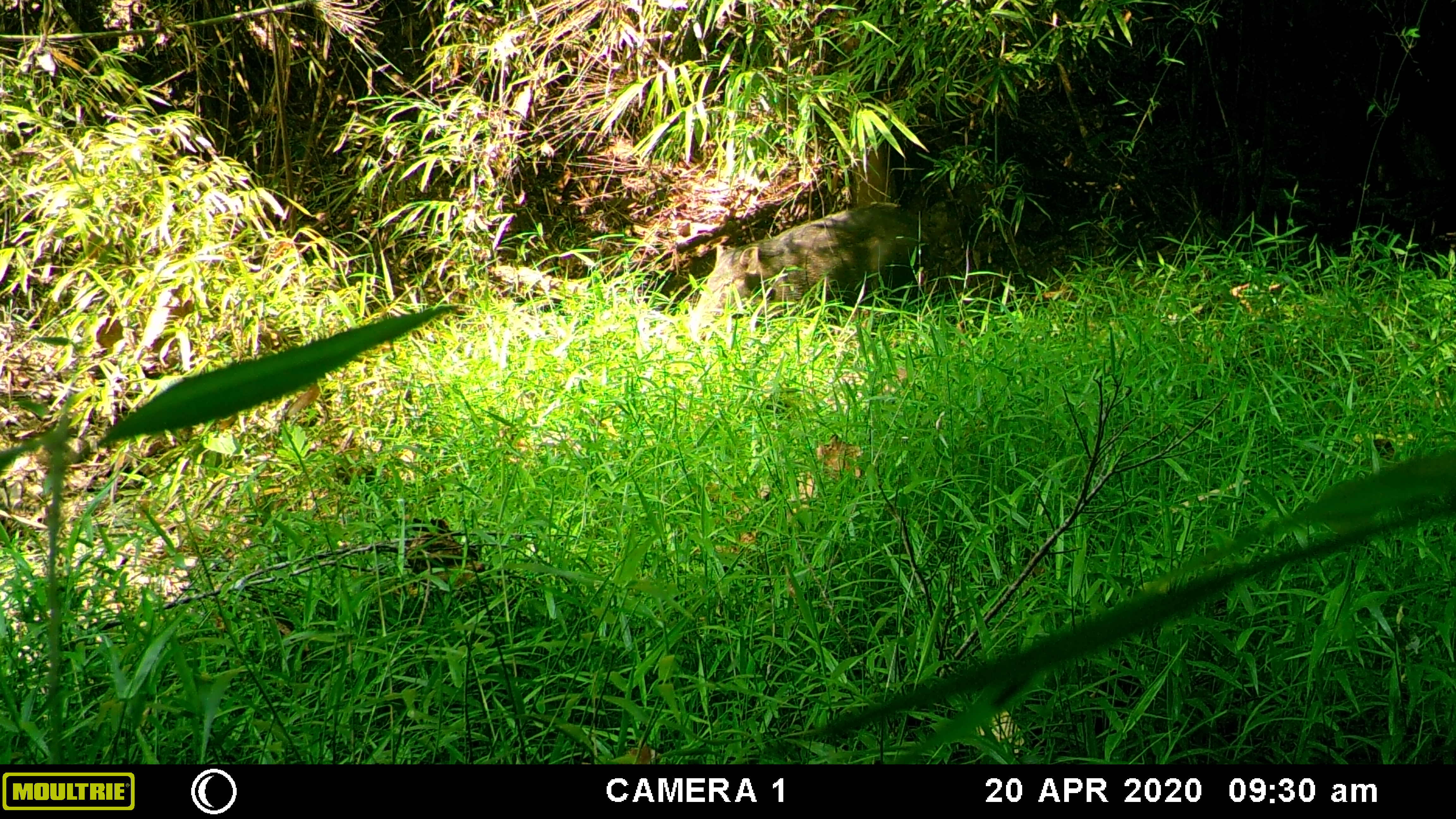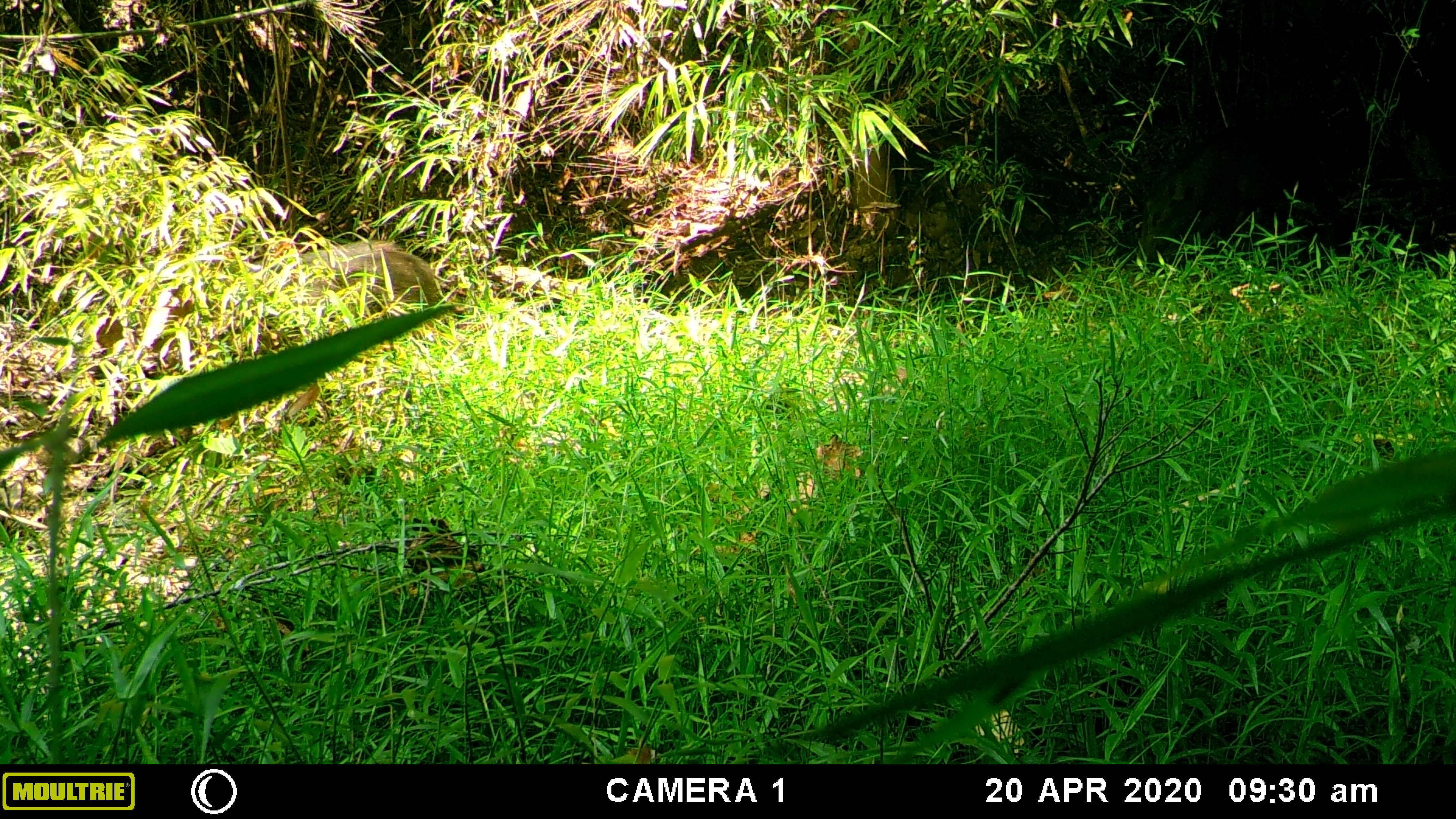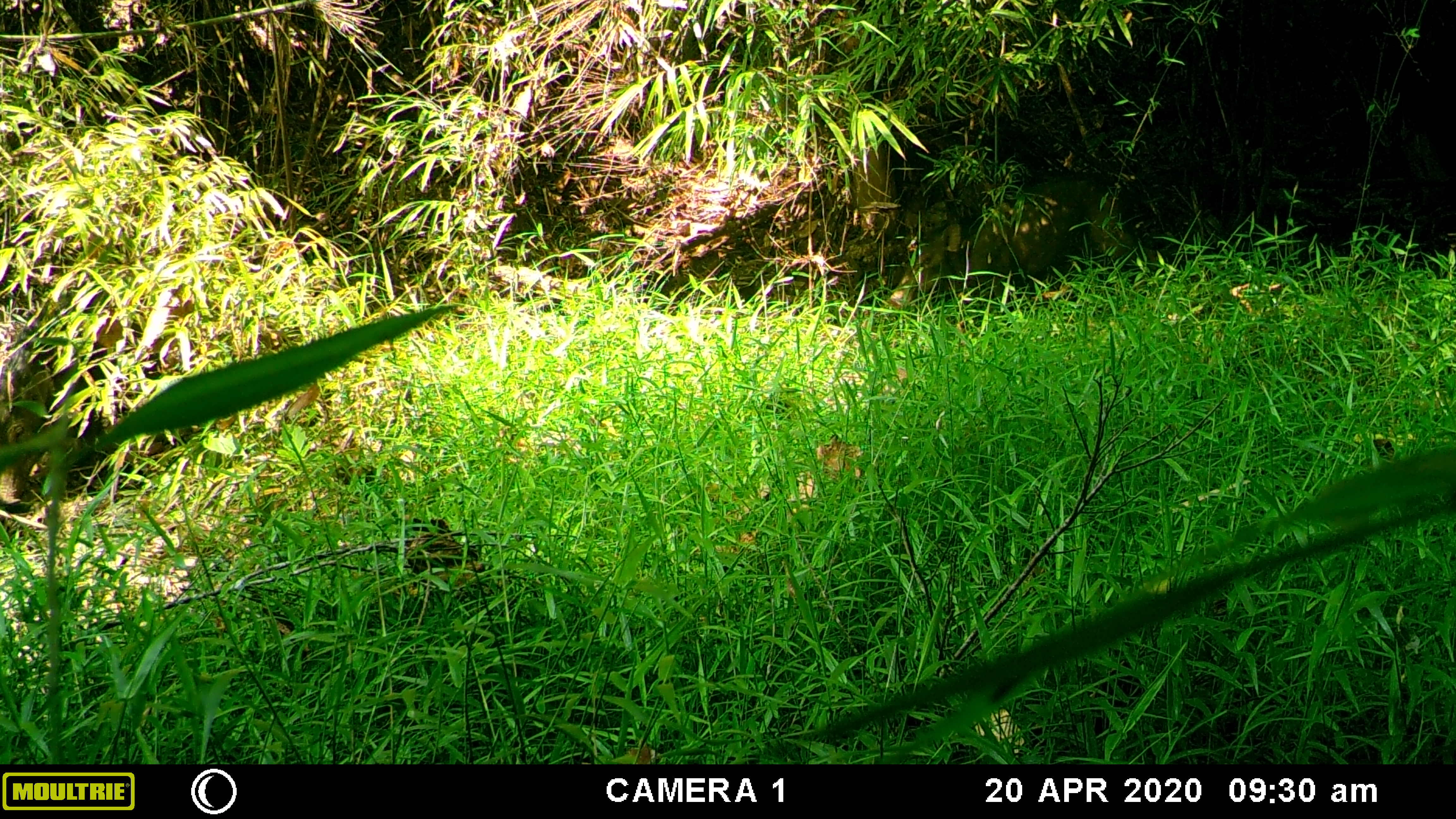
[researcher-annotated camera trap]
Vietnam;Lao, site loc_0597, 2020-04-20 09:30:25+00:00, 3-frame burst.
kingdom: Animalia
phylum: Chordata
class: Mammalia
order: Artiodactyla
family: Suidae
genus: Sus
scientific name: Sus scrofa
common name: eurasian wild pig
Eurasian wild pig (Sus scrofa). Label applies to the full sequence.